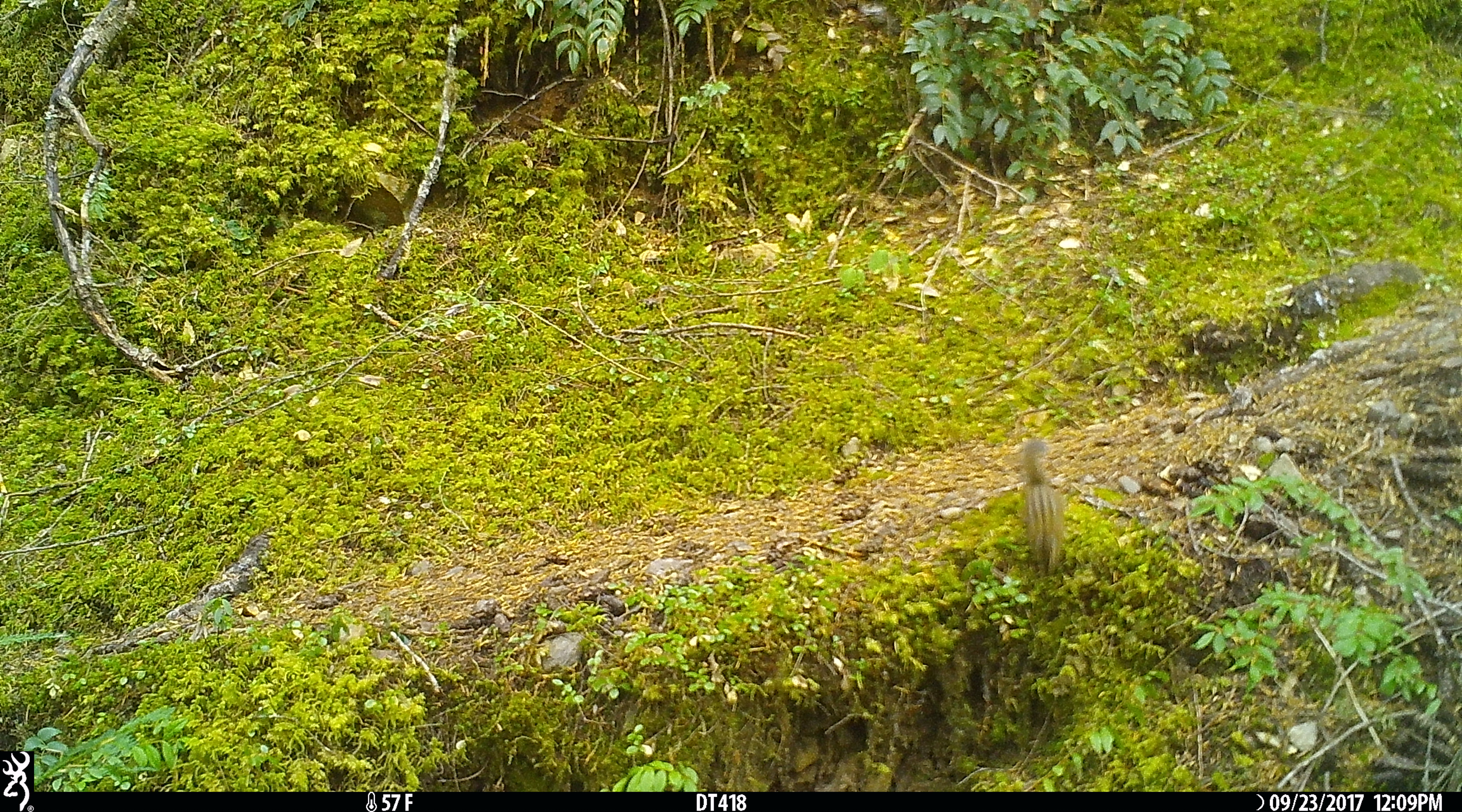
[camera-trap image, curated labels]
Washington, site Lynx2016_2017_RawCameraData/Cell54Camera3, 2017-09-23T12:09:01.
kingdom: Animalia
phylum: Chordata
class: Mammalia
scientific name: Mammalia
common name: small mammal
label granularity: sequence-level